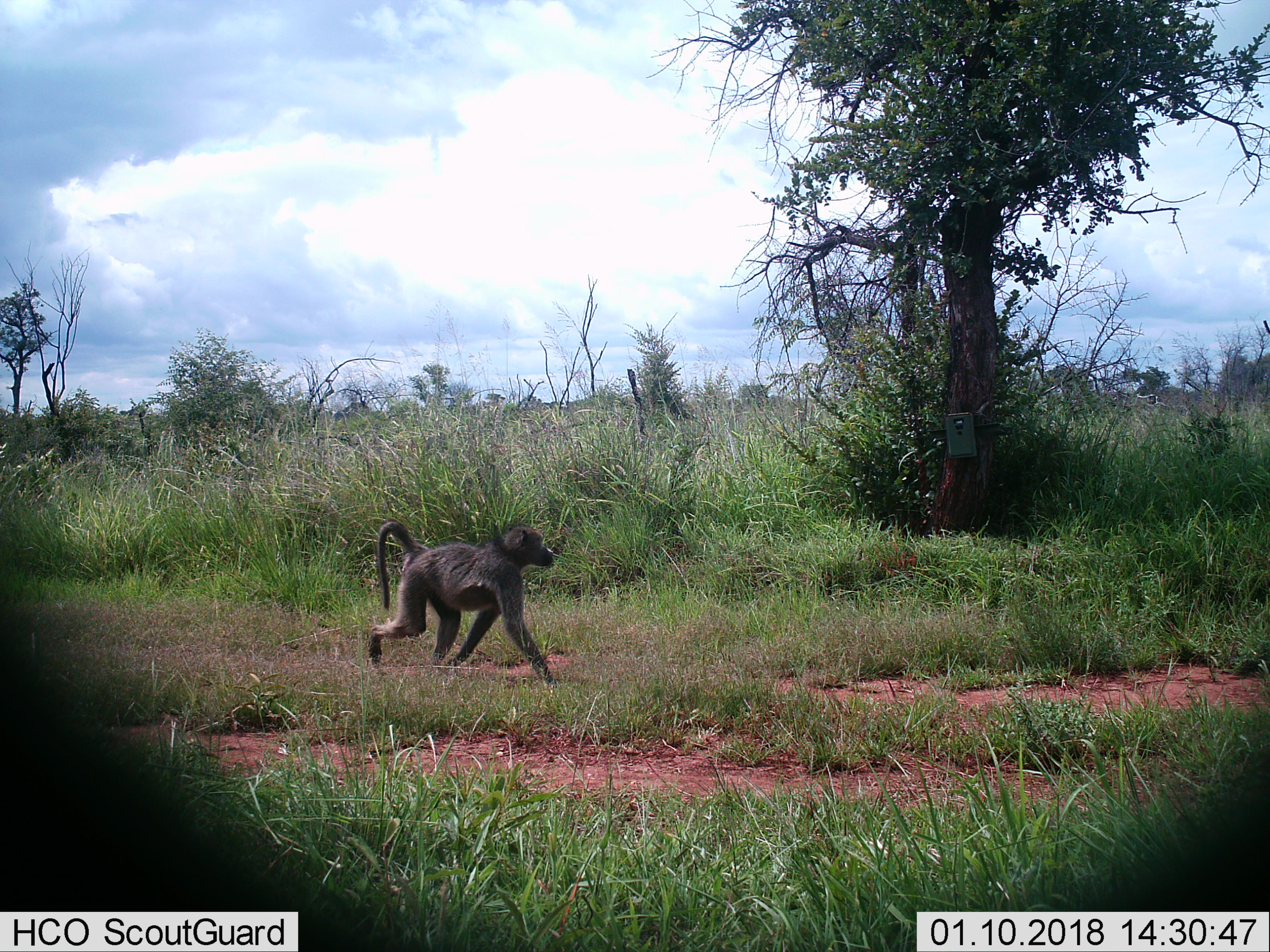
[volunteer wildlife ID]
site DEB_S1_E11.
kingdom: Animalia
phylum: Chordata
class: Mammalia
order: Primates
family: Cercopithecidae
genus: Papio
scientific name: Papio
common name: baboon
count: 1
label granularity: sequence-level